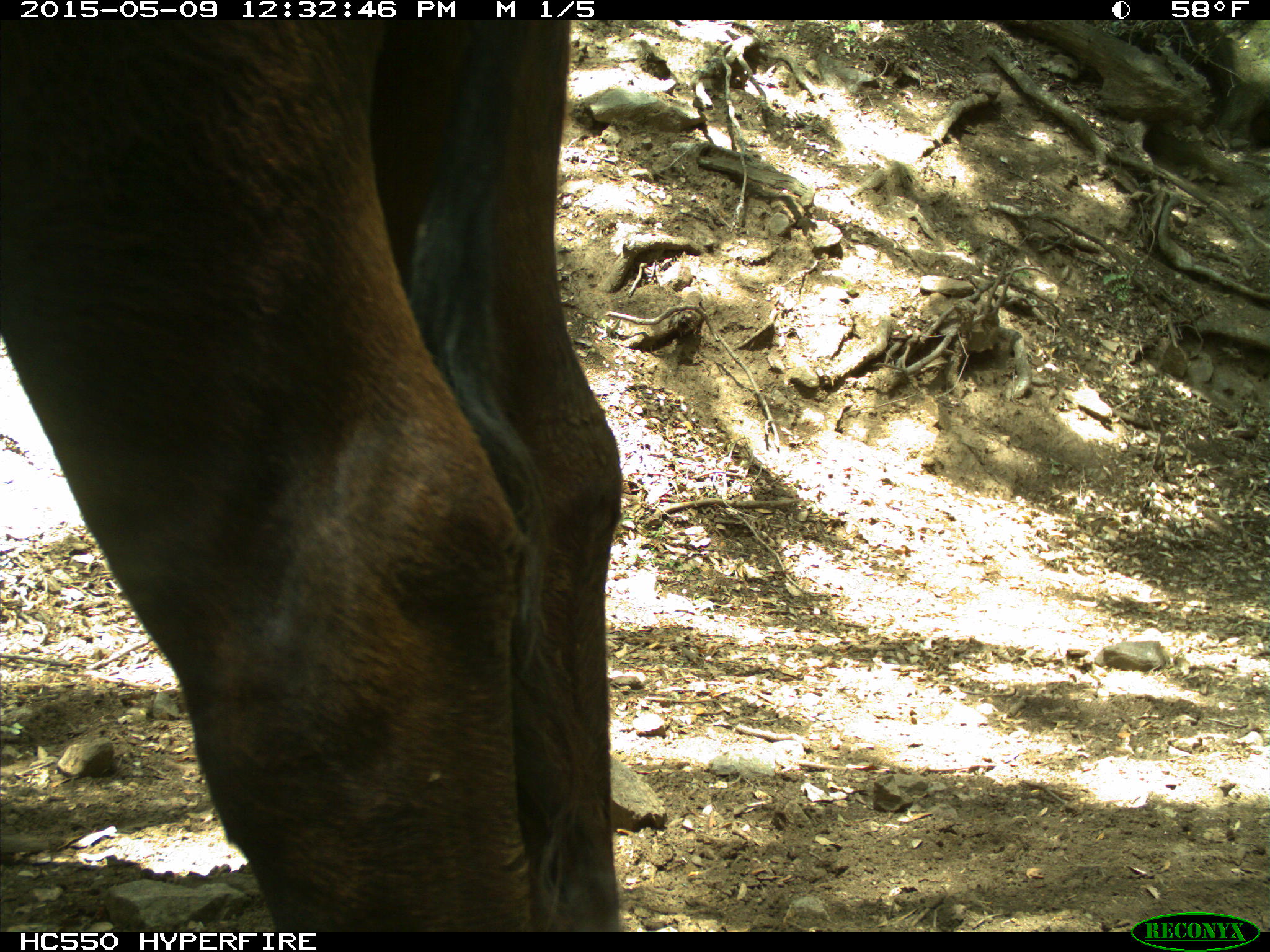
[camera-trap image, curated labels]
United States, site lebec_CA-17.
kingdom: Animalia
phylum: Chordata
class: Mammalia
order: Artiodactyla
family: Bovidae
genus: Bos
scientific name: Bos taurus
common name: domestic cow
Bos taurus (domestic cow).